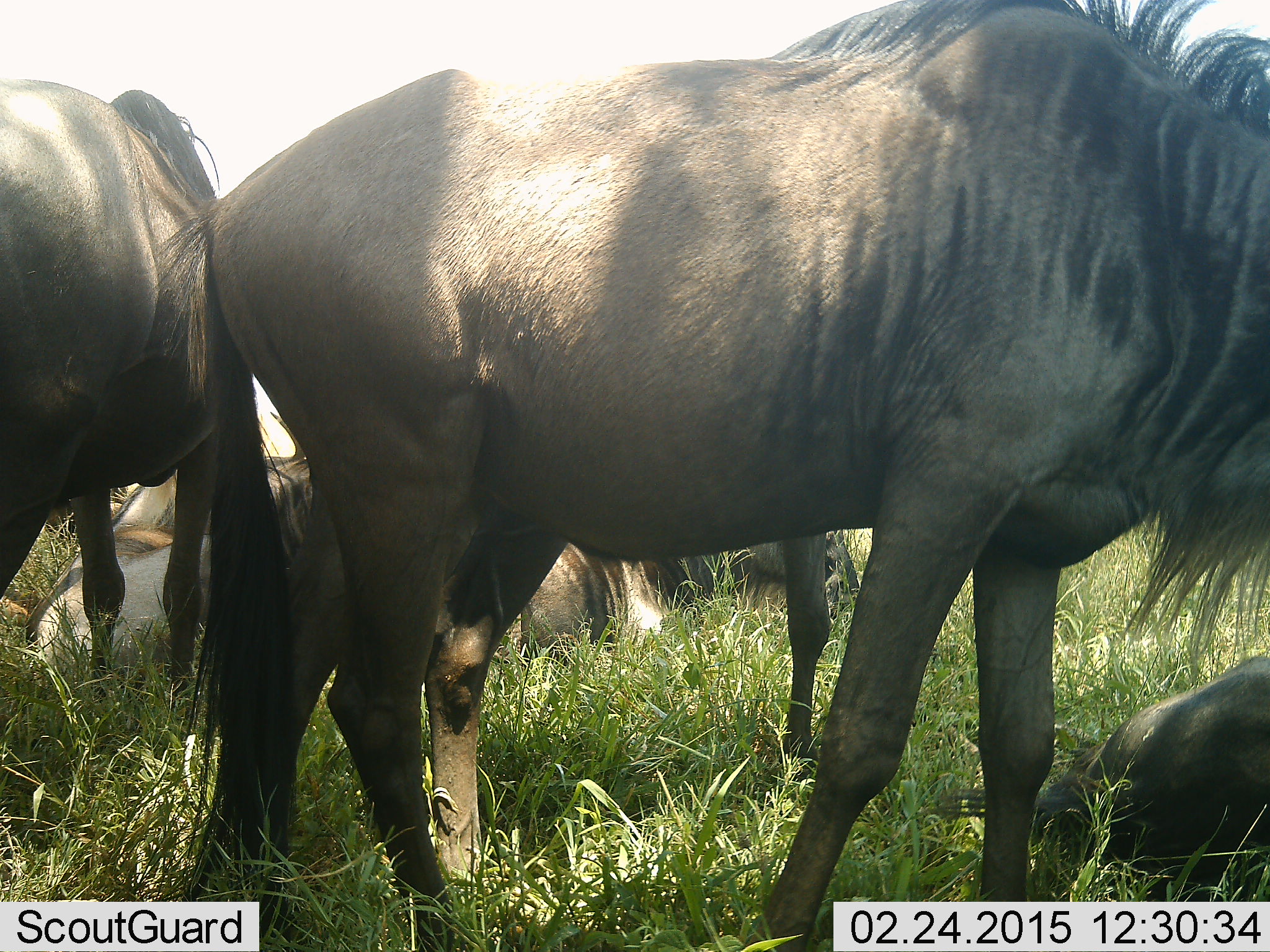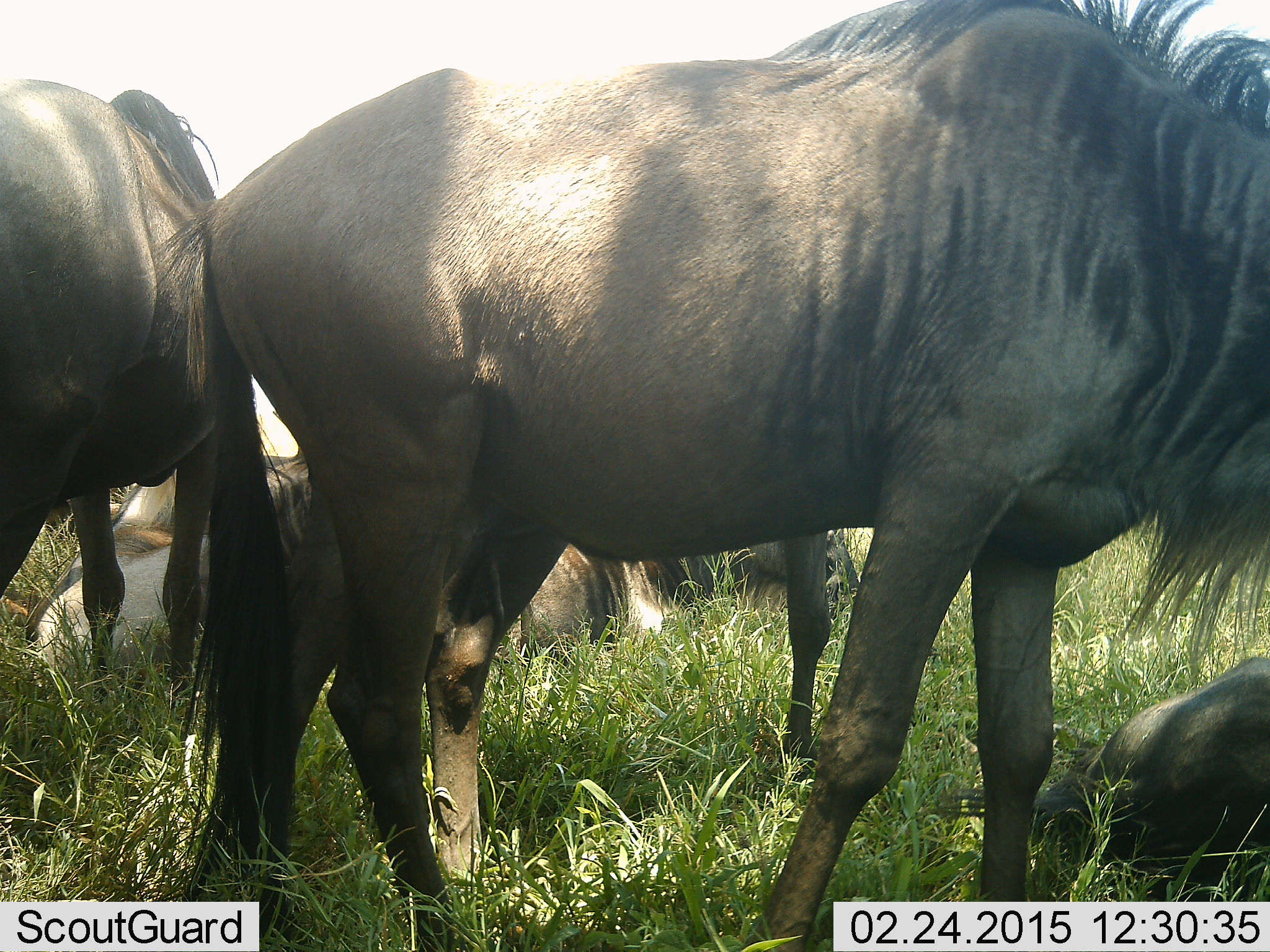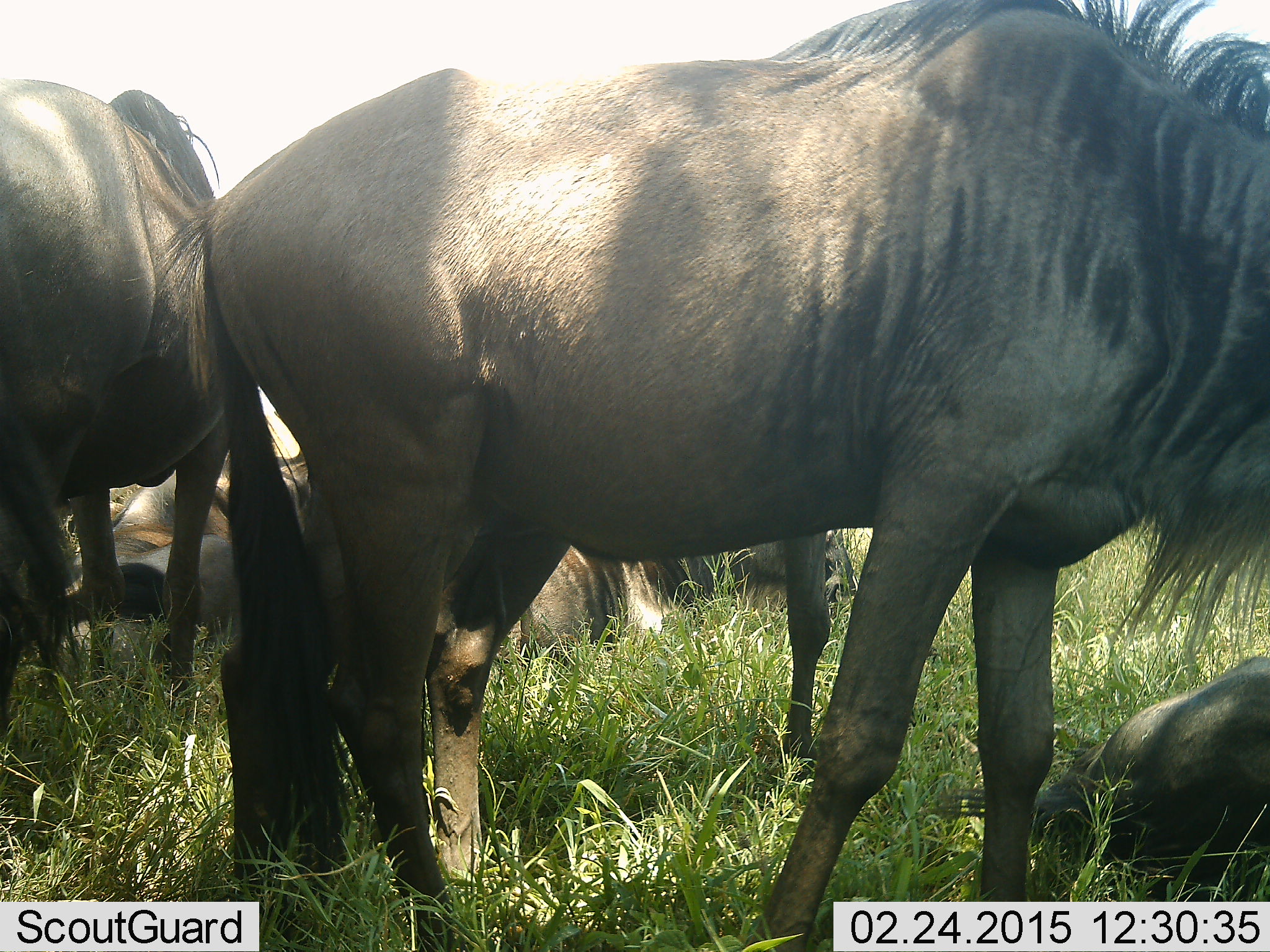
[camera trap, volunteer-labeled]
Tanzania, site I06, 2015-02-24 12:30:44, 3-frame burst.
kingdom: Animalia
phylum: Chordata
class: Mammalia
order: Artiodactyla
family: Bovidae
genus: Connochaetes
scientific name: Connochaetes taurinus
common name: blue wildebeest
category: wildebeest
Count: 6.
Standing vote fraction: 90%.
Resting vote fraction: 100%.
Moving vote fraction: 0%.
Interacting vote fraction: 0%.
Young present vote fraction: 10%.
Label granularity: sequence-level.